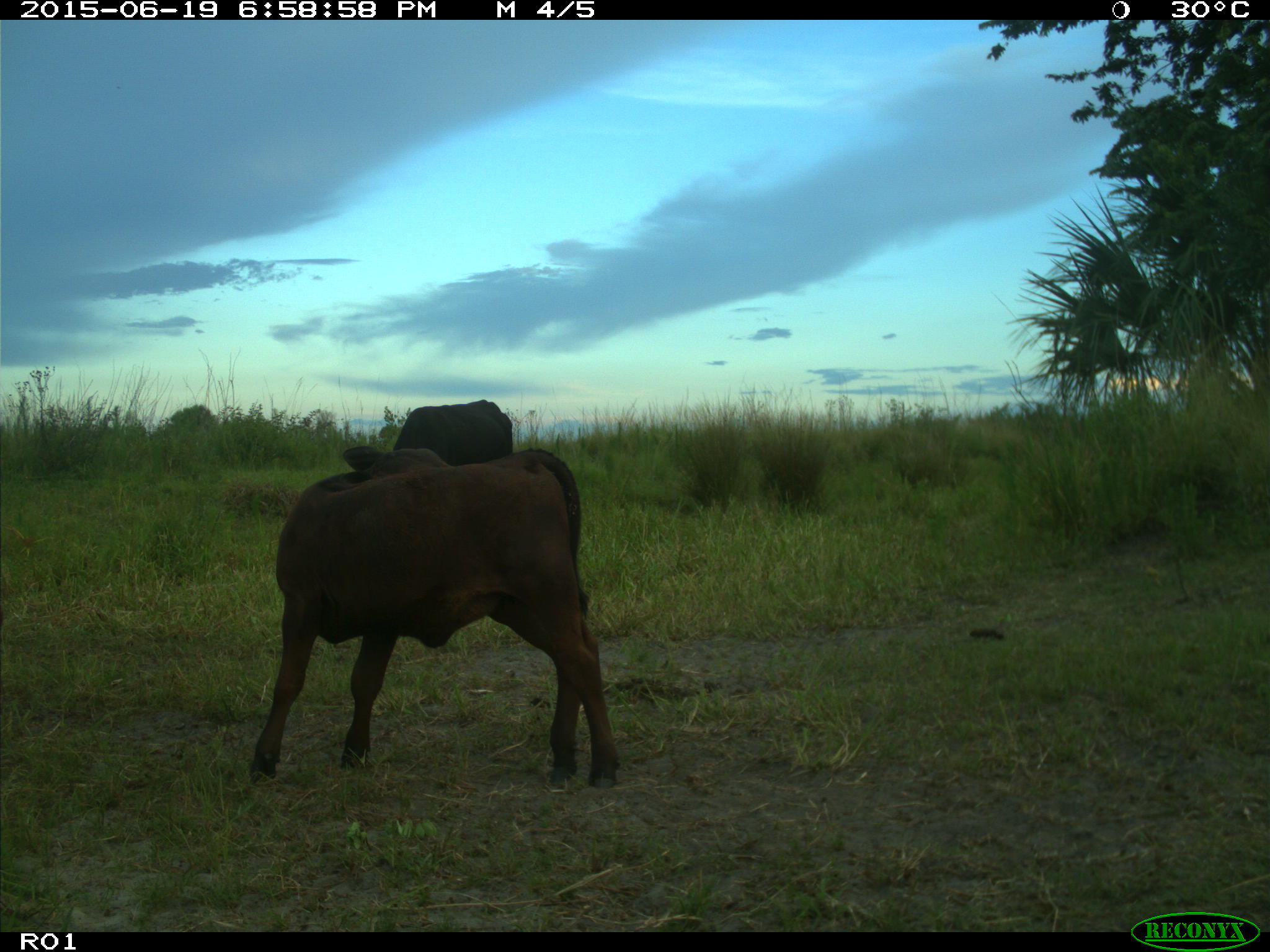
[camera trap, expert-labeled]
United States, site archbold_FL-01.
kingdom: Animalia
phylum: Chordata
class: Mammalia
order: Artiodactyla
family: Bovidae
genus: Bos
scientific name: Bos taurus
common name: domestic cow